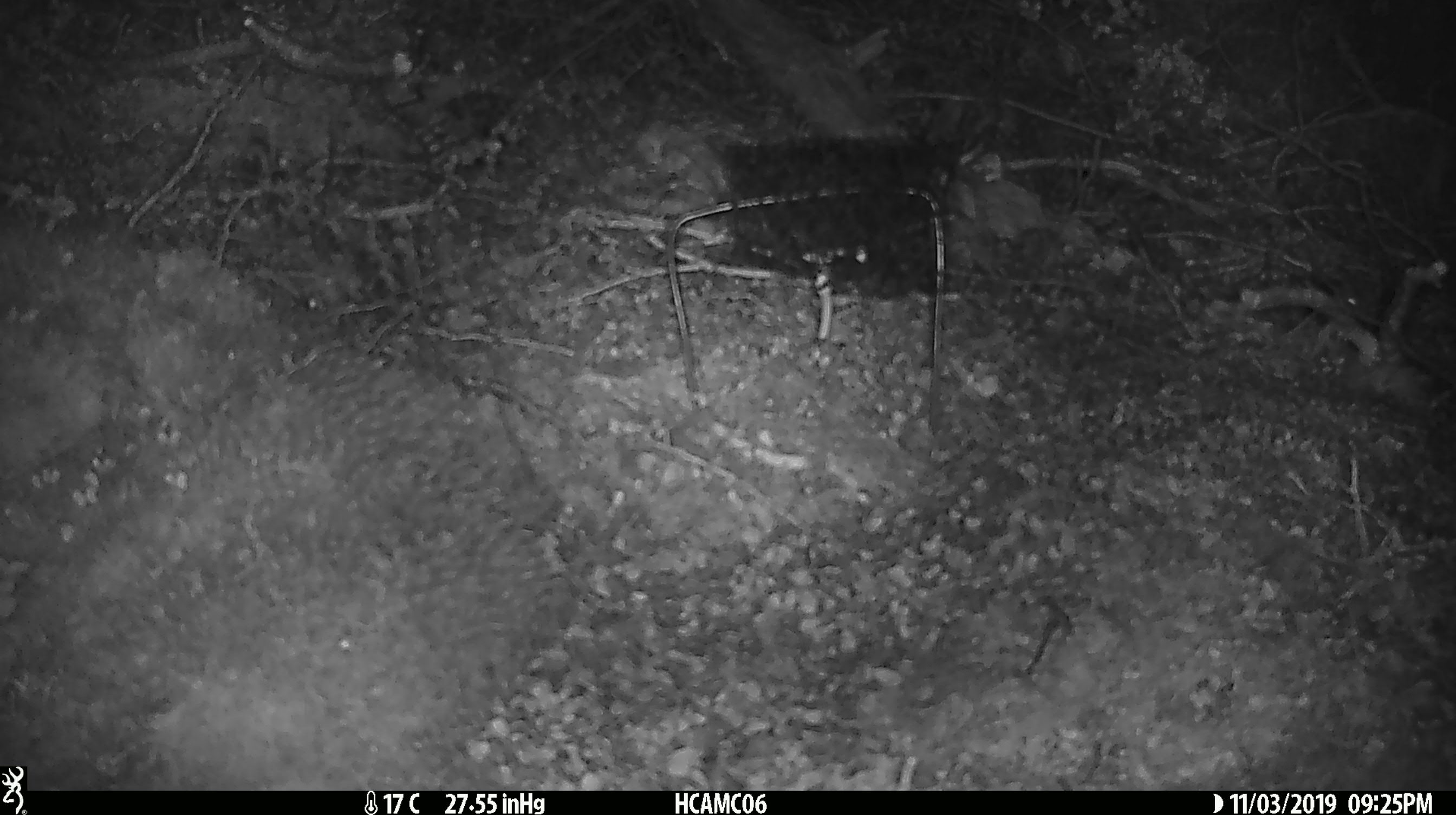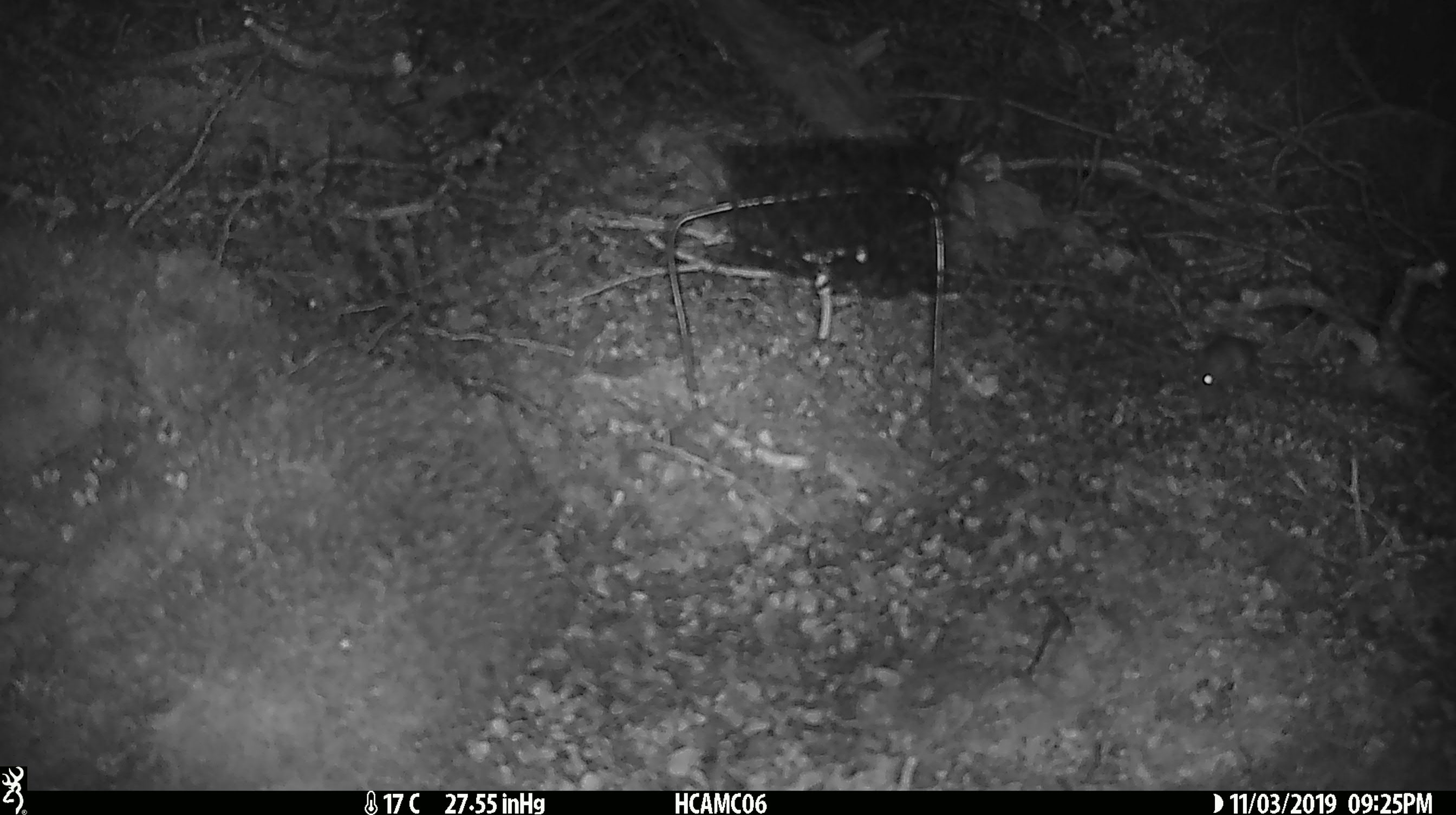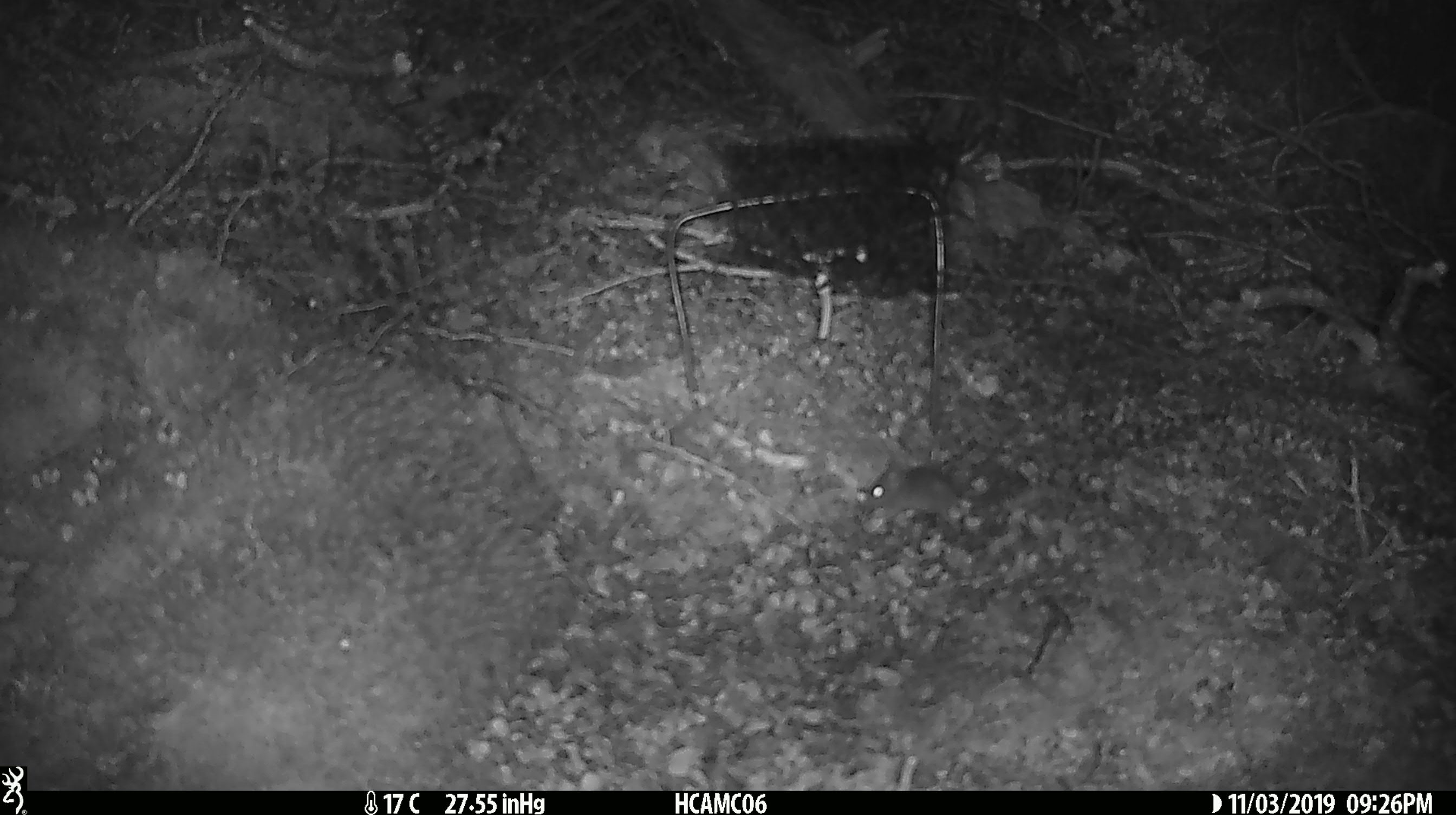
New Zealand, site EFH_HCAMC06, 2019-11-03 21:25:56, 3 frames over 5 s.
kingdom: Animalia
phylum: Chordata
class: Mammalia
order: Rodentia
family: Muridae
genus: Mus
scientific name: Mus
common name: mouse